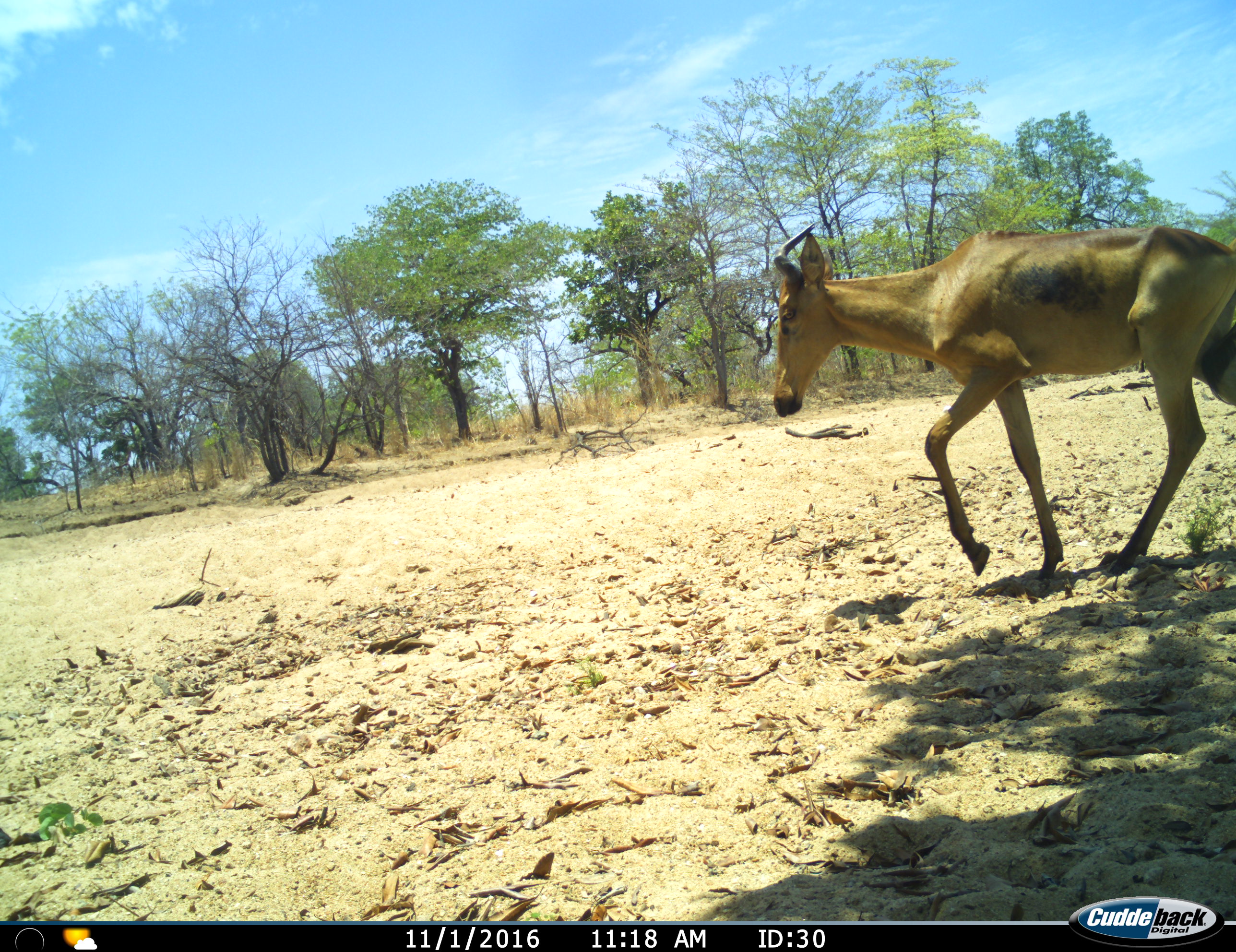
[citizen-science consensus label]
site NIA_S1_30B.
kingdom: Animalia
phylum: Chordata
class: Mammalia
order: Artiodactyla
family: Bovidae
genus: Alcelaphus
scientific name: Alcelaphus buselaphus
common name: hartebeest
Hartebeest (Alcelaphus buselaphus), count 1. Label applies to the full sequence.